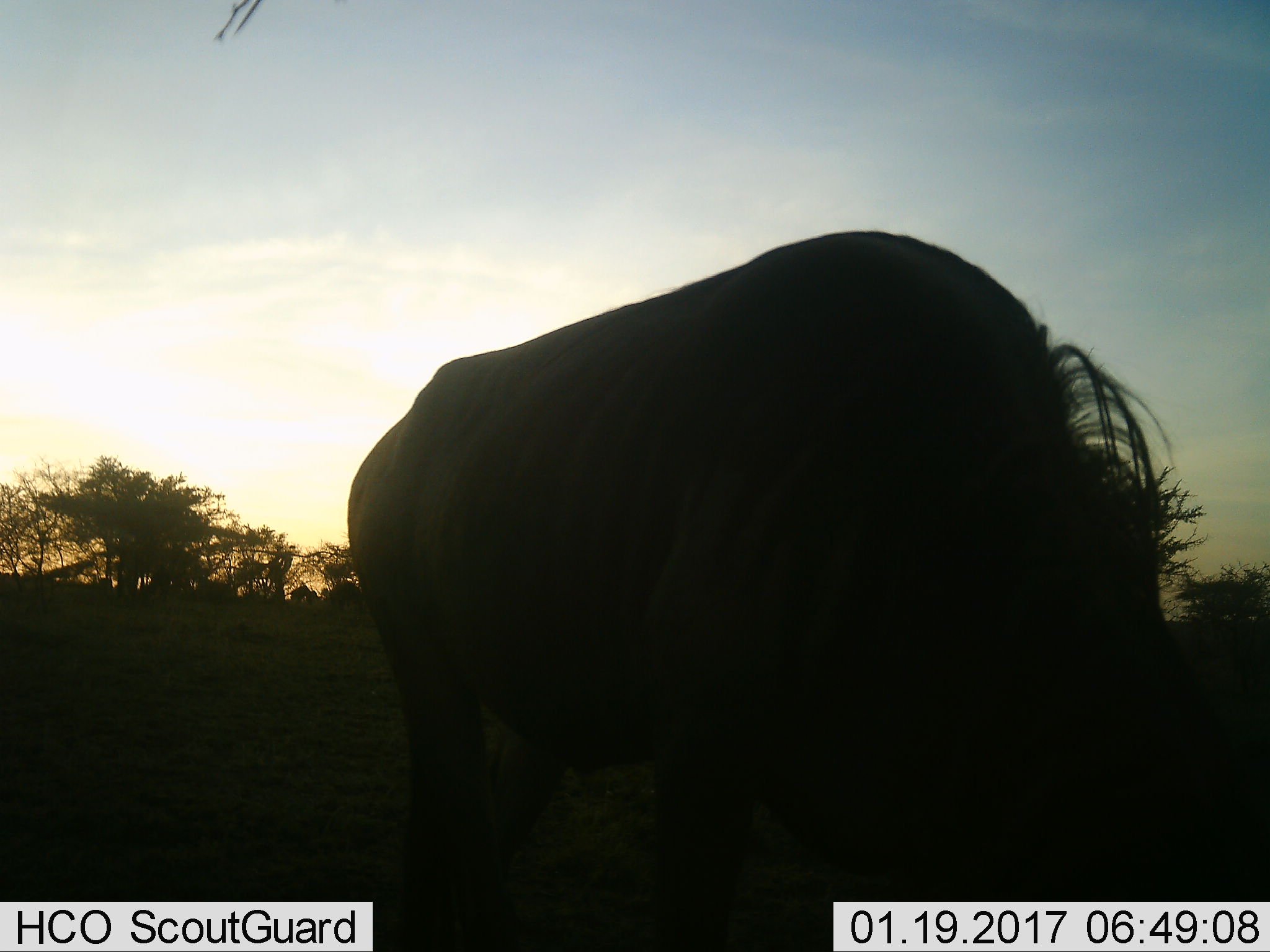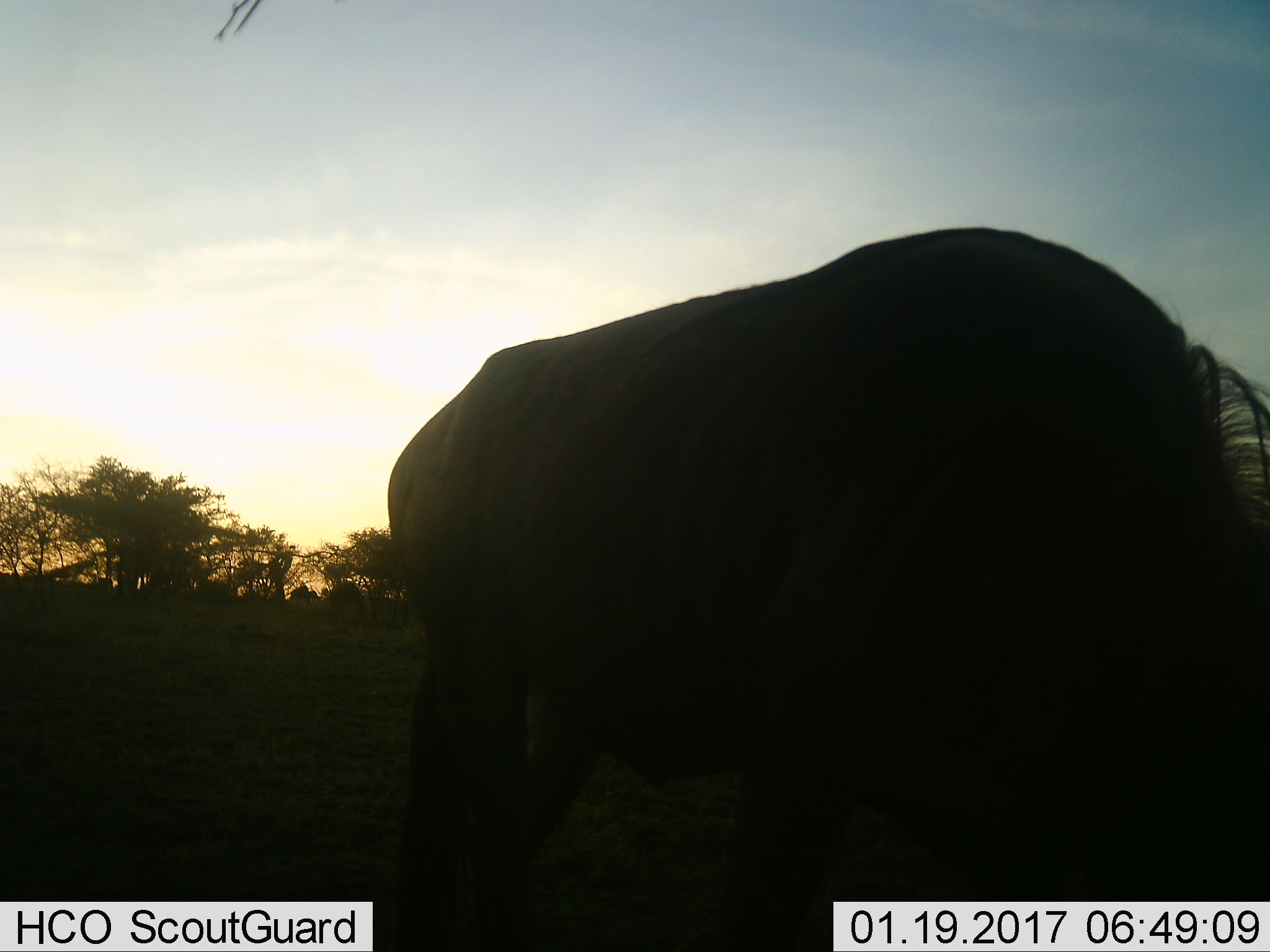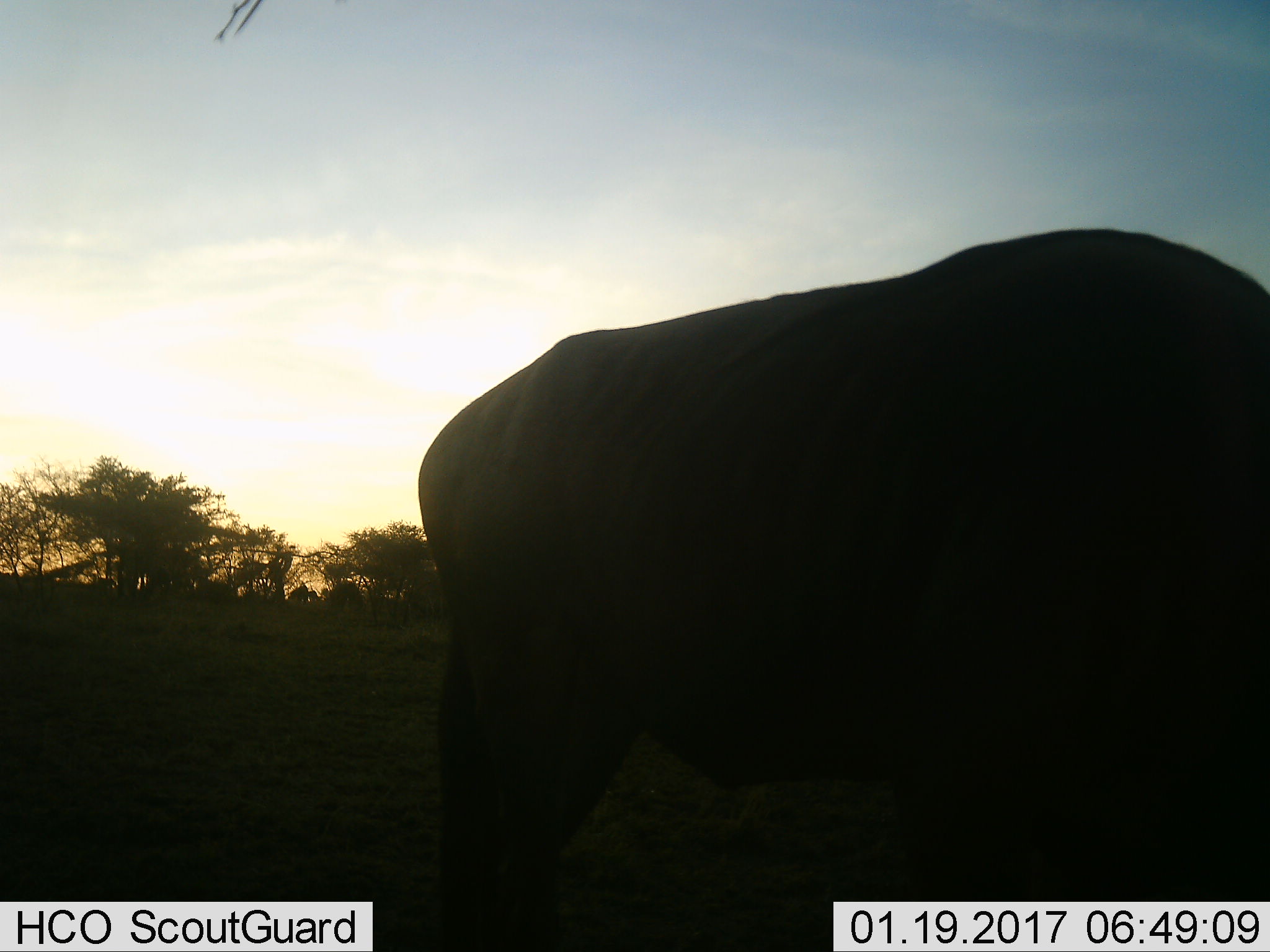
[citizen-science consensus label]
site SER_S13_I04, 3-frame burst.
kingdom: Animalia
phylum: Chordata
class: Mammalia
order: Artiodactyla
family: Bovidae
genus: Connochaetes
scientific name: Connochaetes taurinus taurinus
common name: blue wildebeest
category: wildebeestblue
Wildebeestblue (blue wildebeest) (Connochaetes taurinus taurinus), count 1. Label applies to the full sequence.